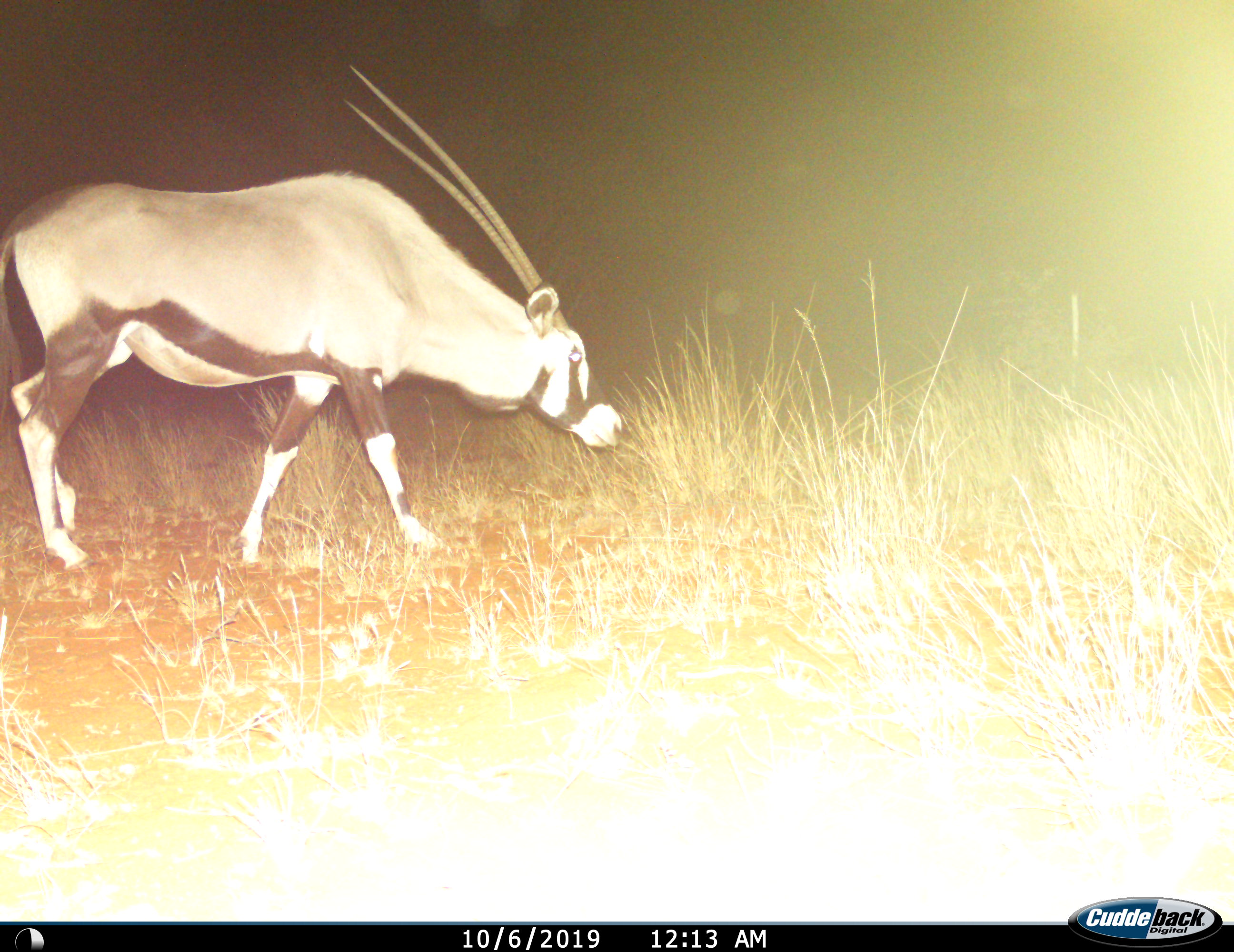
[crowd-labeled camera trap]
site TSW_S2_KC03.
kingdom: Animalia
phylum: Chordata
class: Mammalia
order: Artiodactyla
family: Bovidae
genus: Oryx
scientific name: Oryx gazella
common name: gemsbok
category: oryx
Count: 1.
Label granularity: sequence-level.